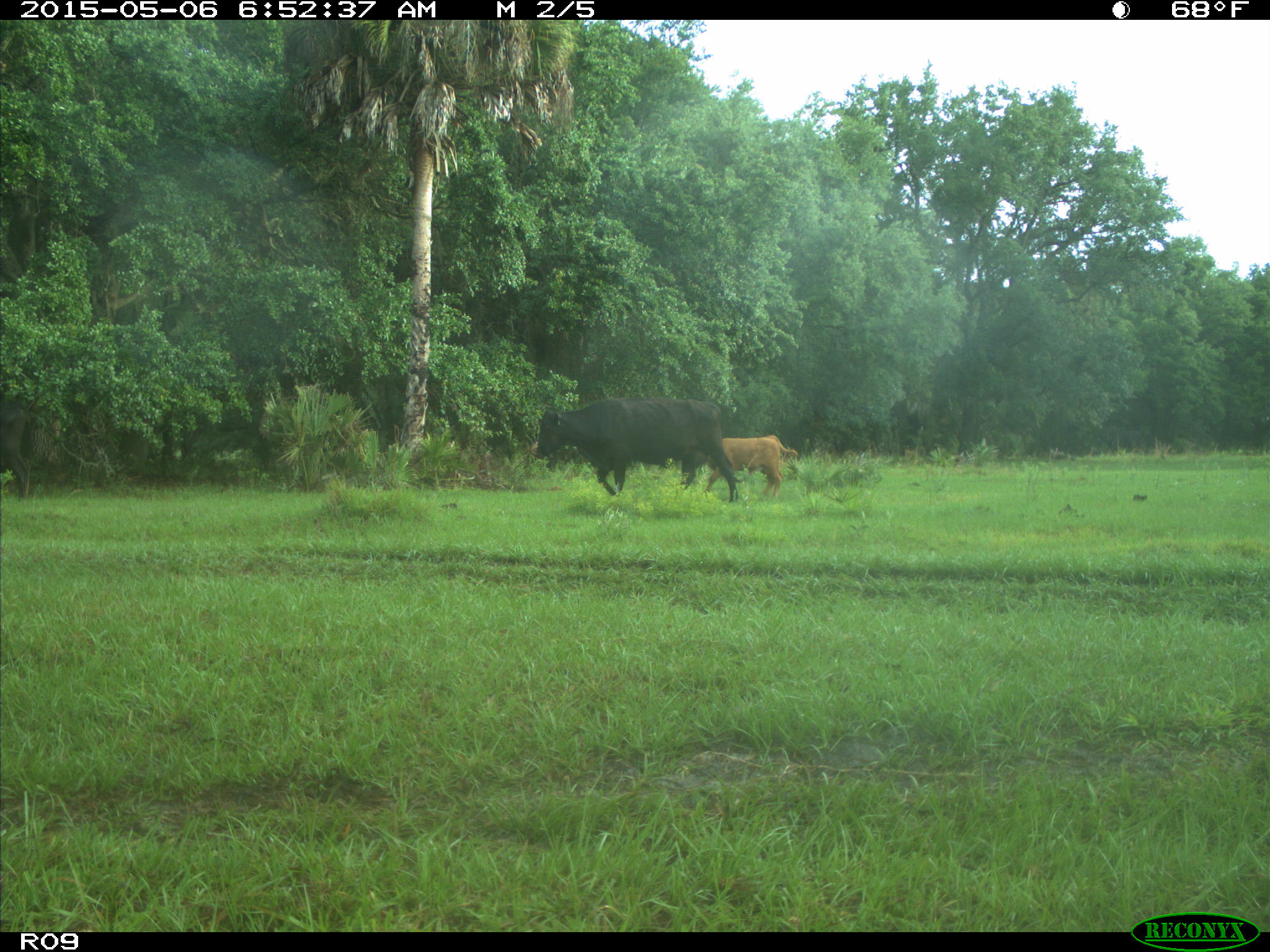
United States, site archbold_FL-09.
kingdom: Animalia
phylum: Chordata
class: Mammalia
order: Artiodactyla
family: Bovidae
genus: Bos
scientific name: Bos taurus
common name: domestic cow